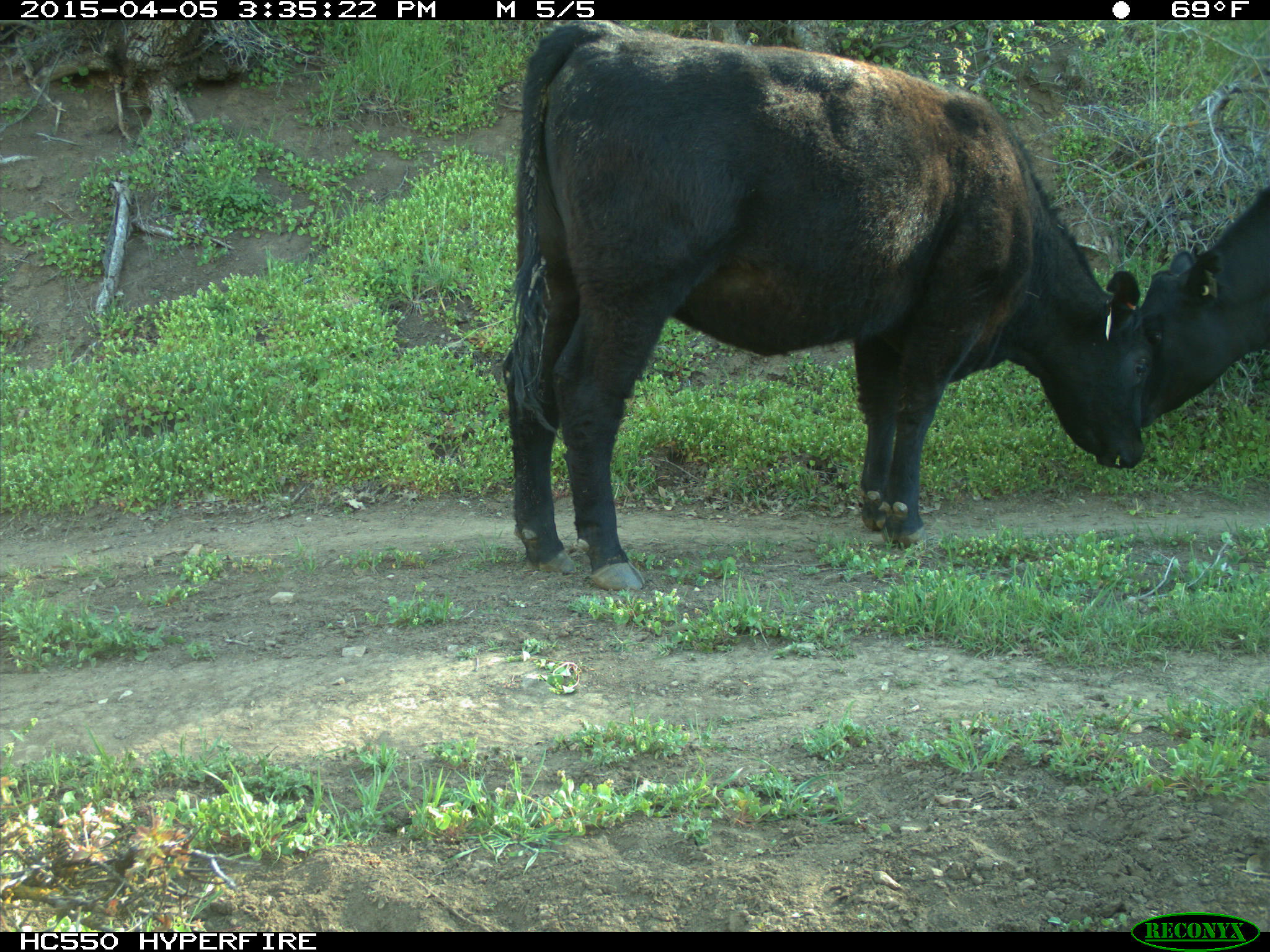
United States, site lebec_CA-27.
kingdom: Animalia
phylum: Chordata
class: Mammalia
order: Artiodactyla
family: Bovidae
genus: Bos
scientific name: Bos taurus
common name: domestic cow